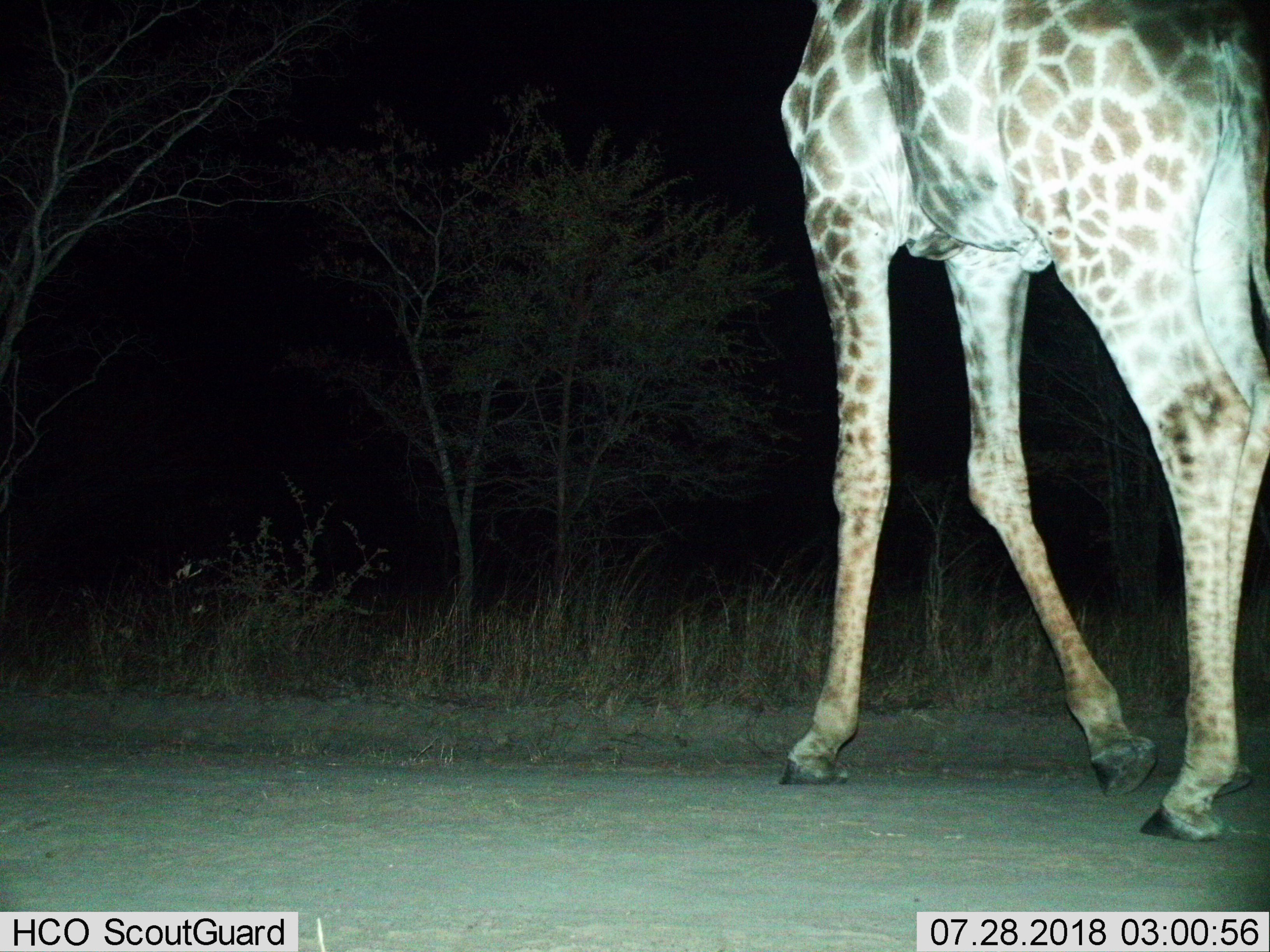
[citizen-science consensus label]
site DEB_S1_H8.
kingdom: Animalia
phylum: Chordata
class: Mammalia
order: Artiodactyla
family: Giraffidae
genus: Giraffa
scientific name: Giraffa camelopardalis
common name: giraffe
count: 1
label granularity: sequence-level